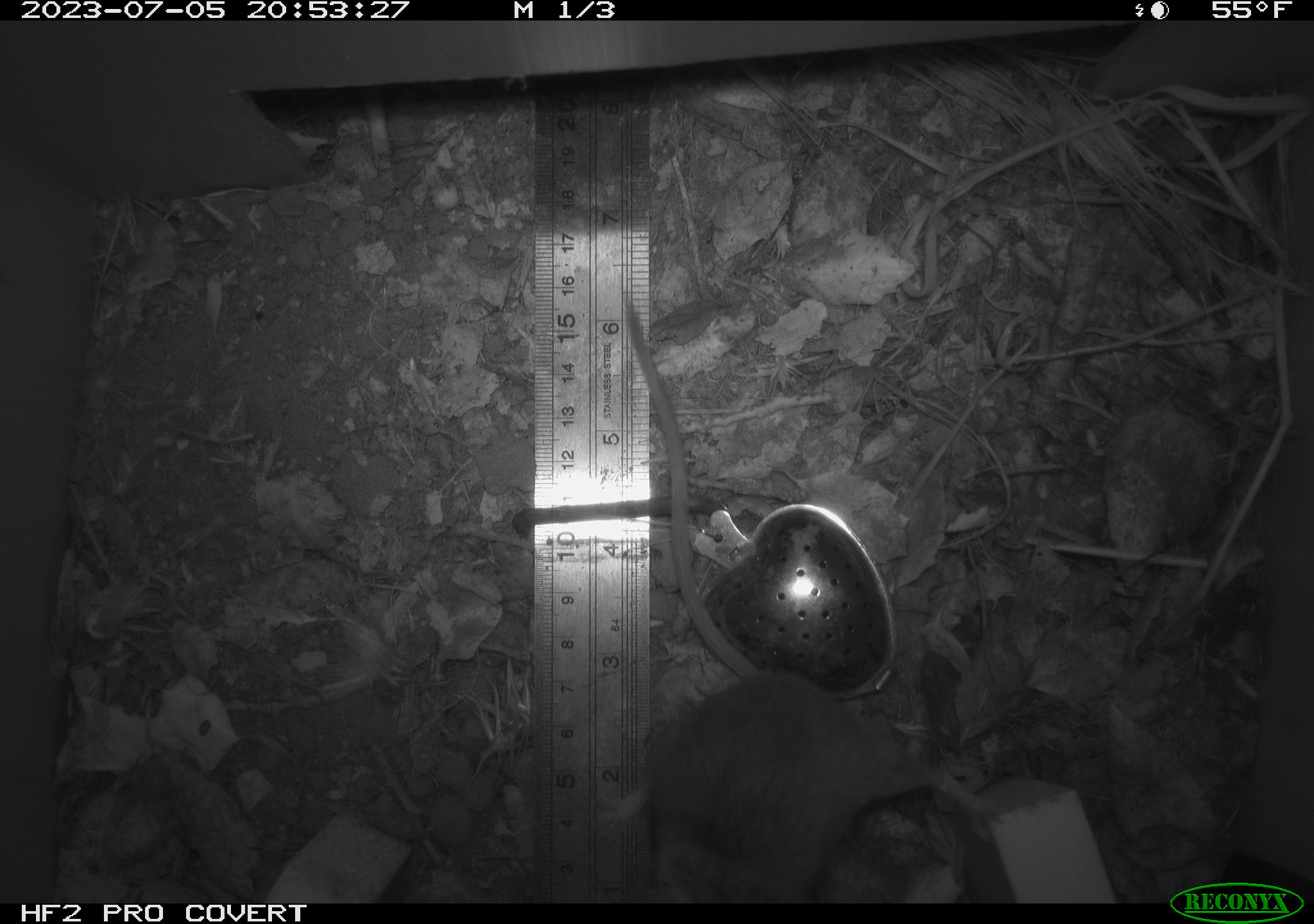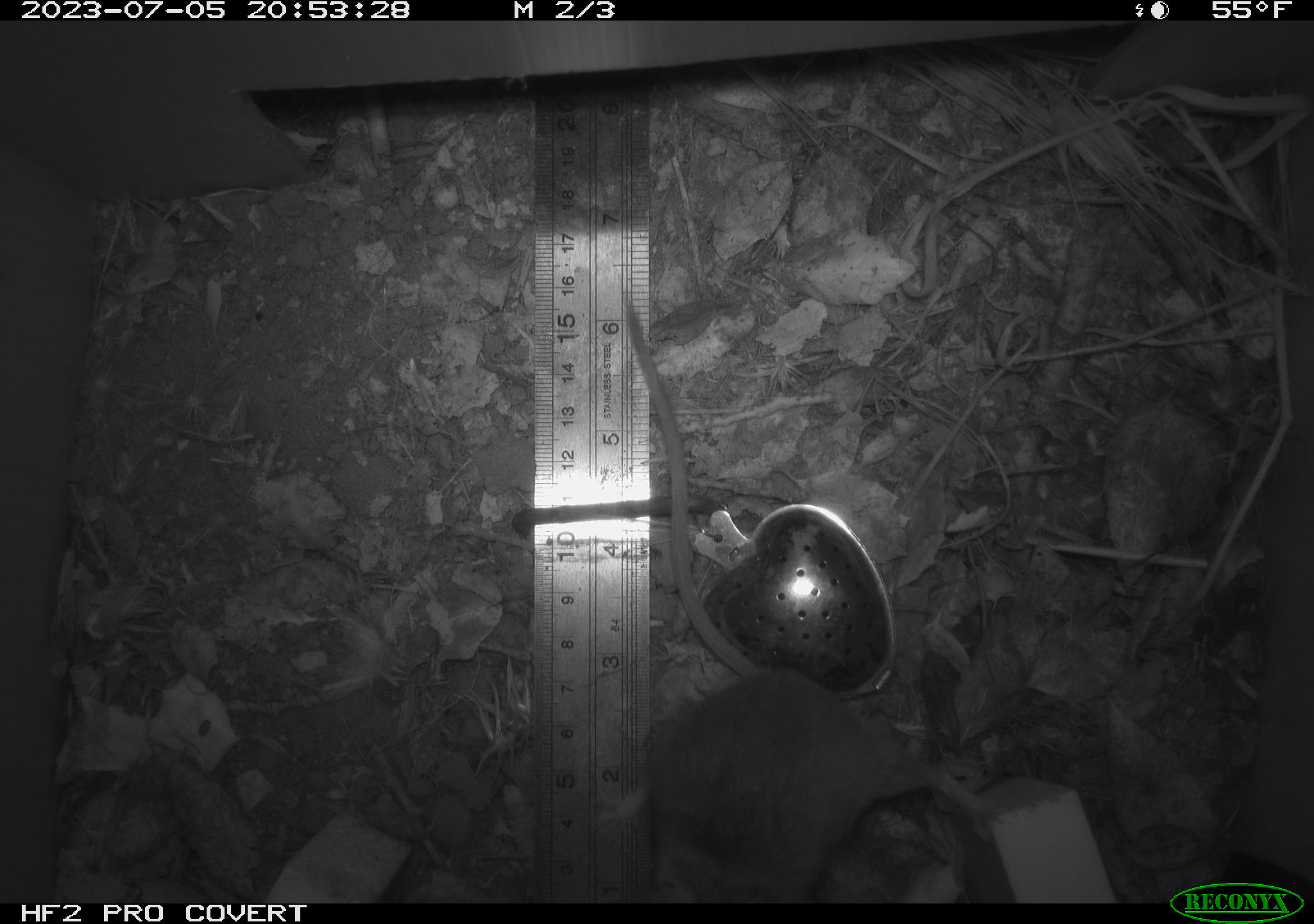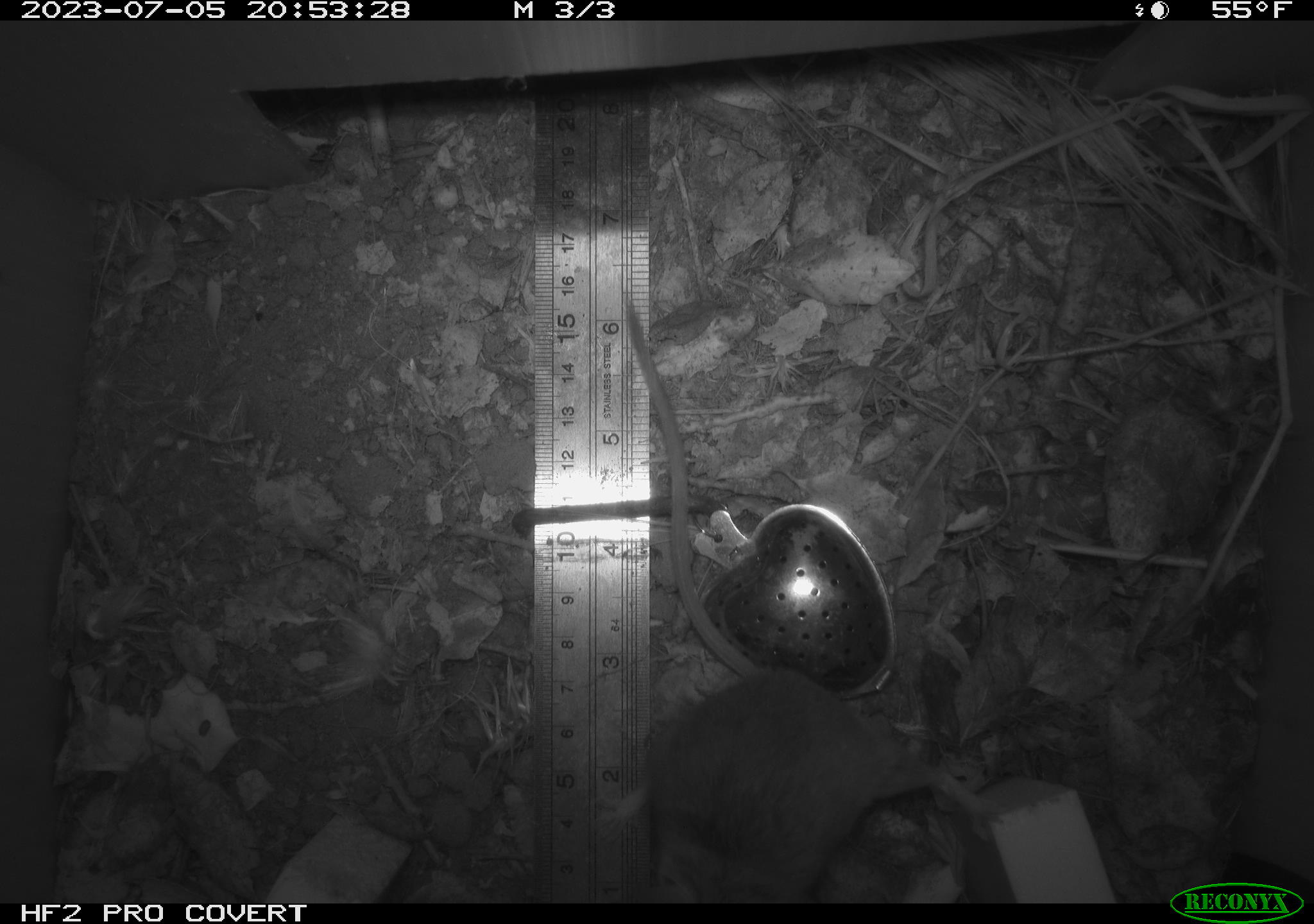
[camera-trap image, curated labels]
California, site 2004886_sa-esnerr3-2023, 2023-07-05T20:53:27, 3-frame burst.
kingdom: Animalia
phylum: Chordata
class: Mammalia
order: Rodentia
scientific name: Rodentia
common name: mouse species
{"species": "mouse species (Rodentia)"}